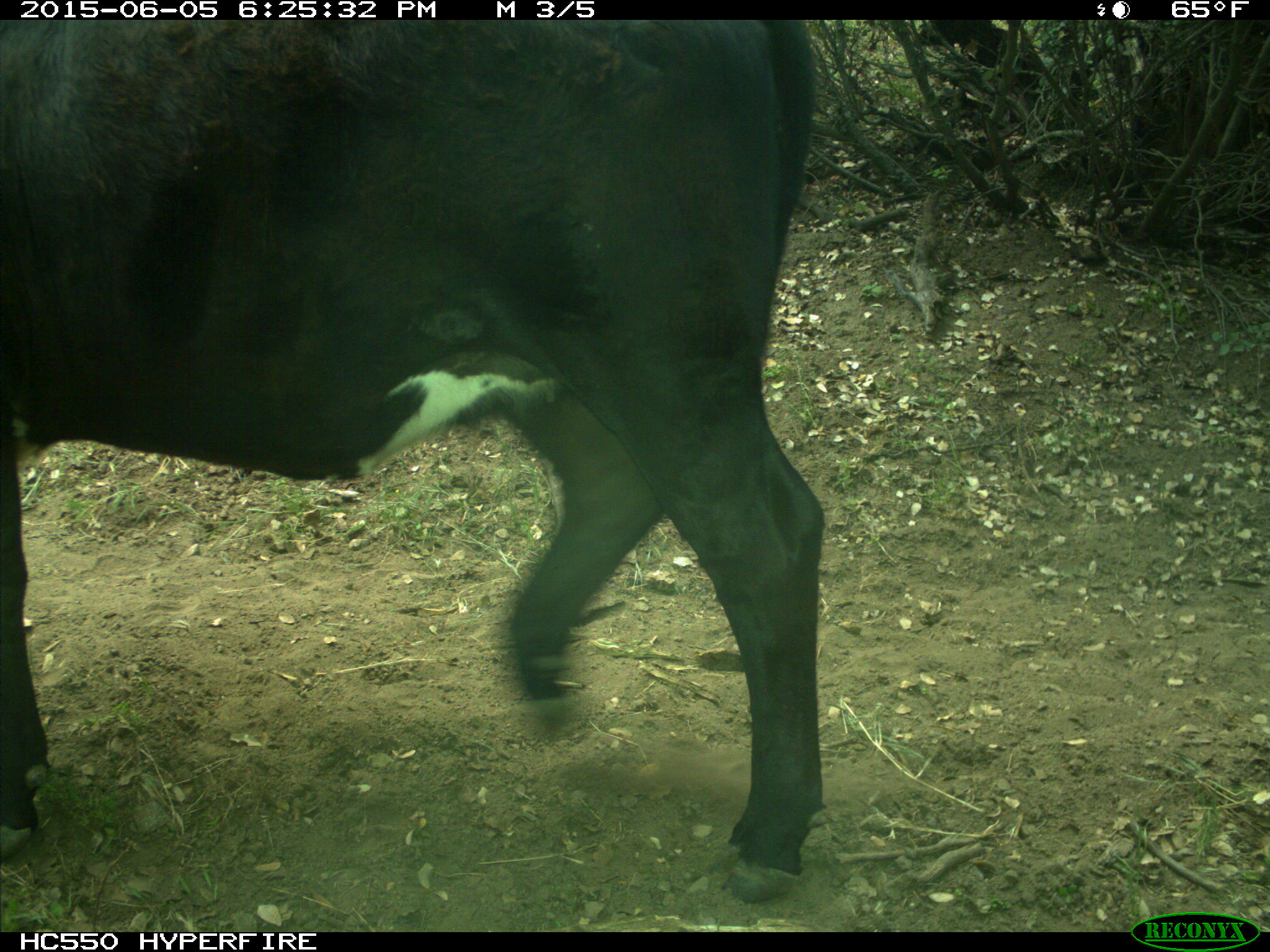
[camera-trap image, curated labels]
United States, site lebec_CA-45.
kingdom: Animalia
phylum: Chordata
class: Mammalia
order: Artiodactyla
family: Bovidae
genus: Bos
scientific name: Bos taurus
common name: domestic cow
Bos taurus (domestic cow).